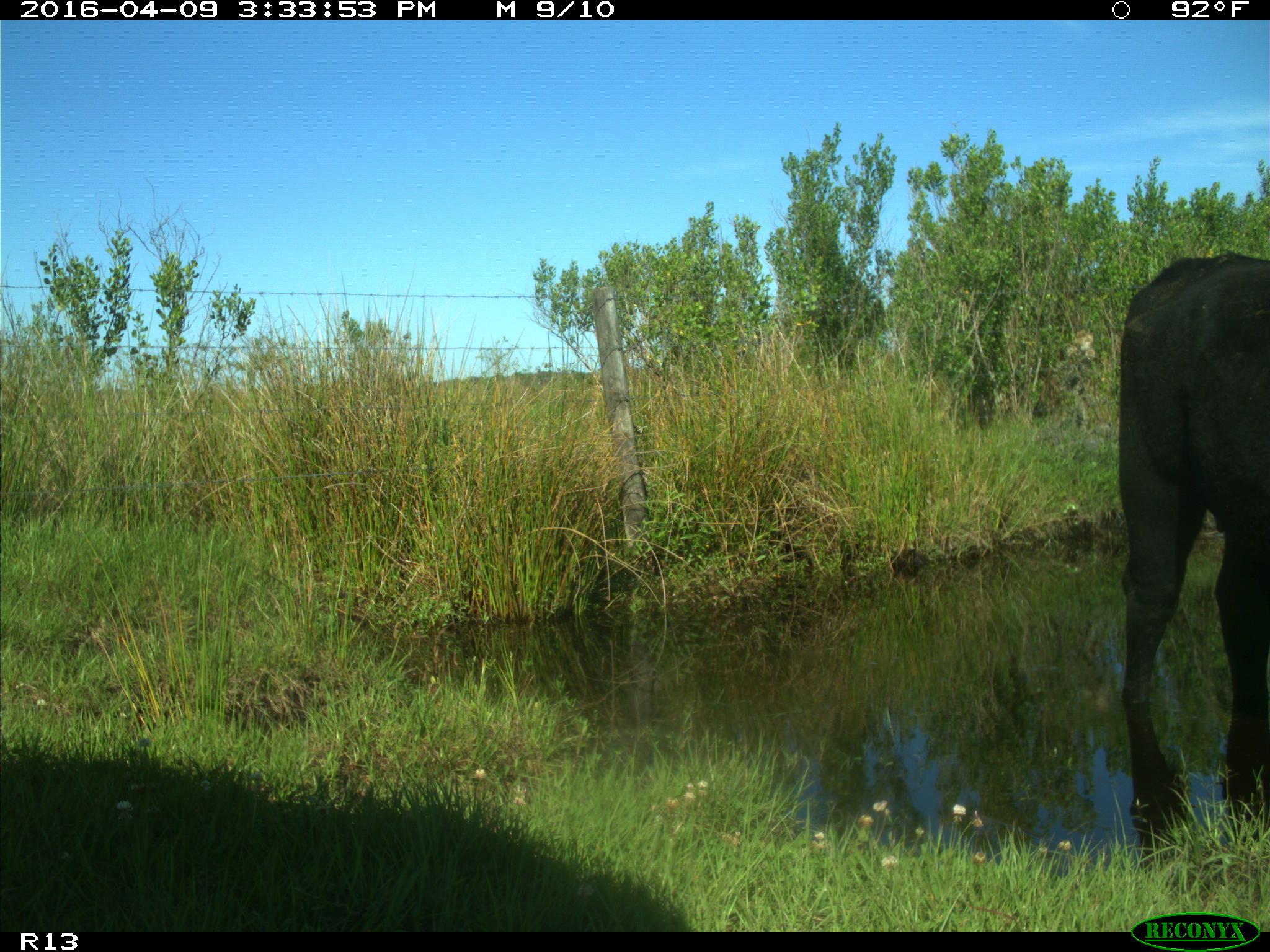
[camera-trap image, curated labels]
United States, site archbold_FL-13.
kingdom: Animalia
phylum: Chordata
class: Mammalia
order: Artiodactyla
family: Bovidae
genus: Bos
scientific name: Bos taurus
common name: domestic cow